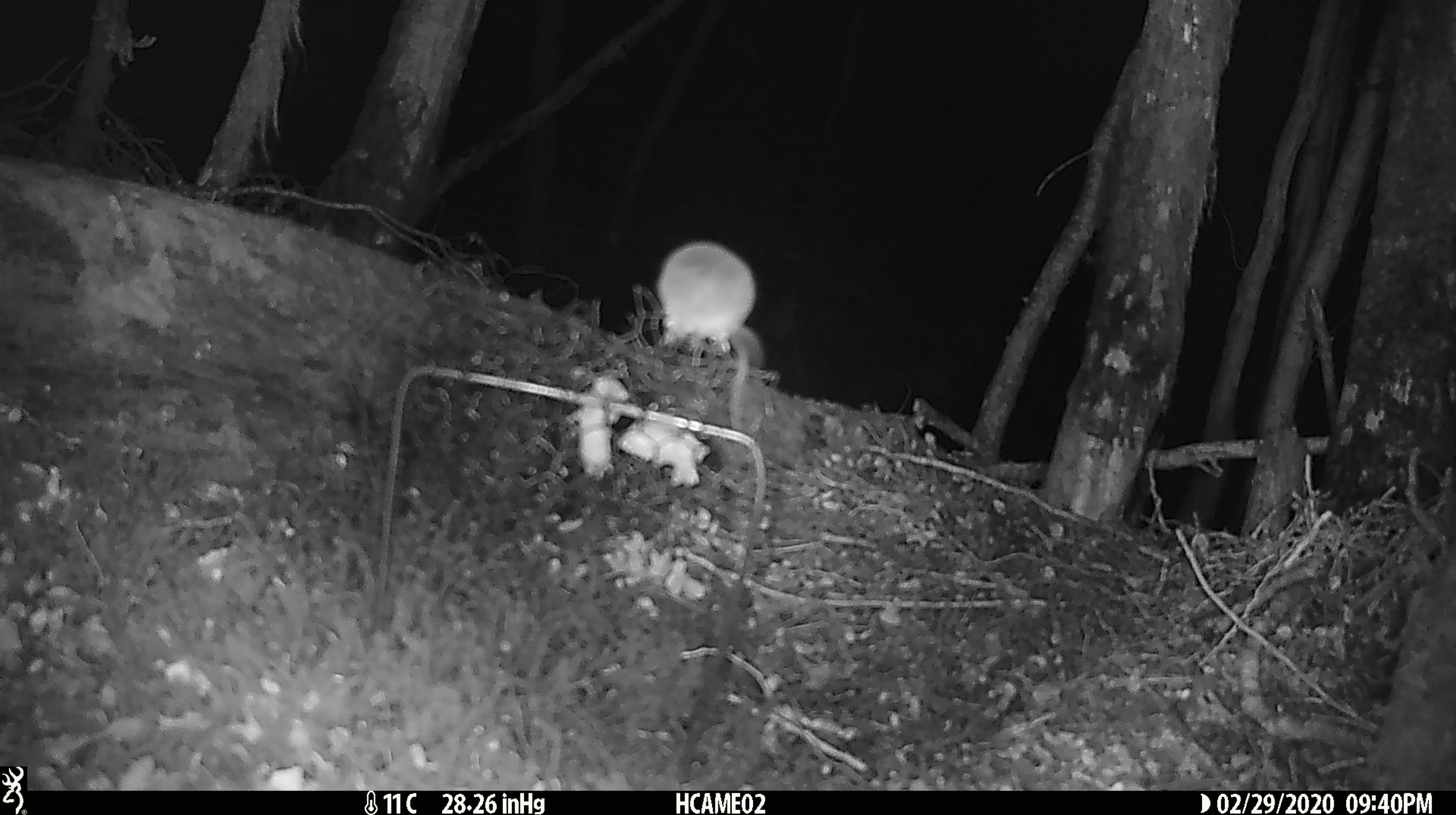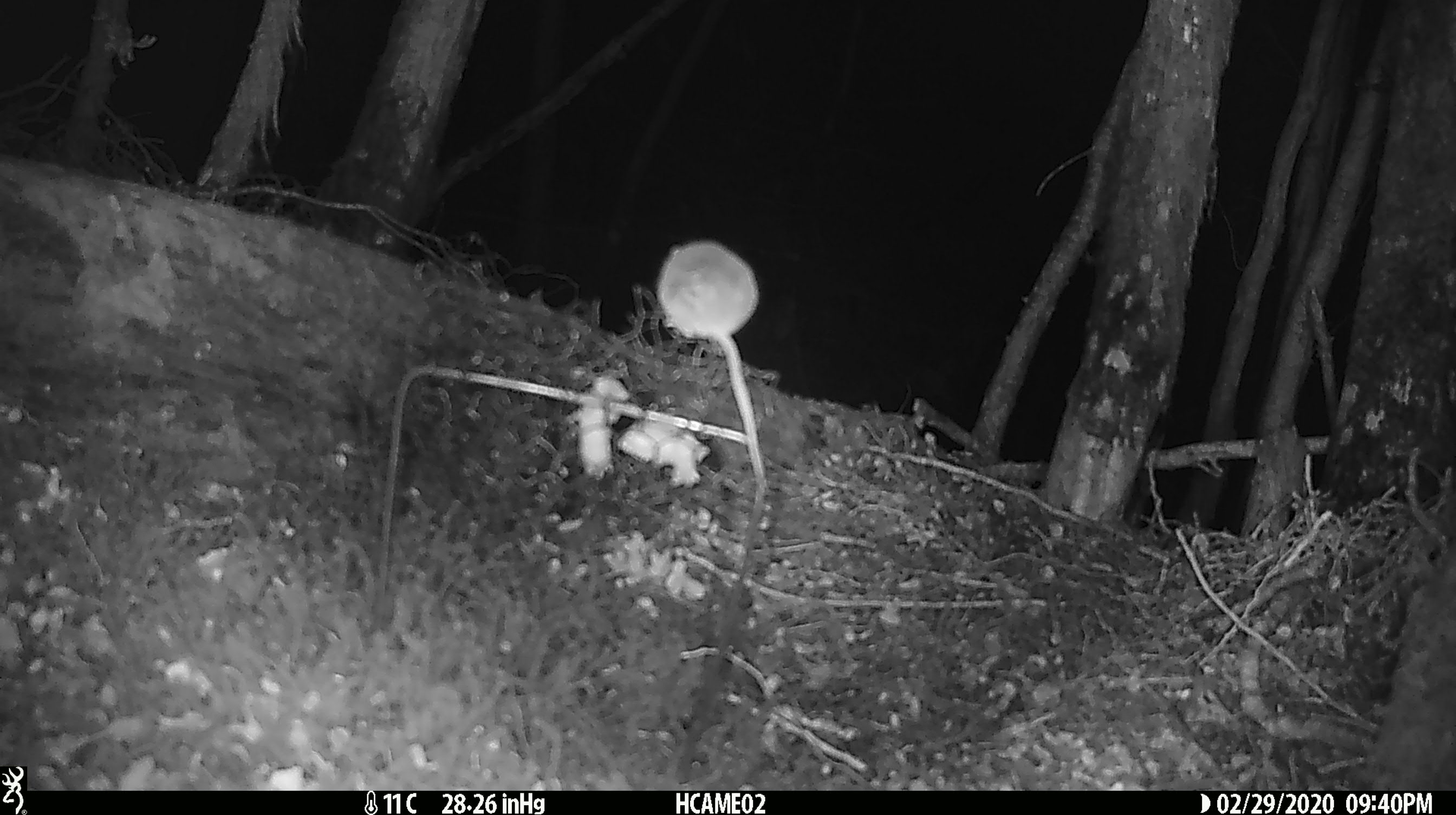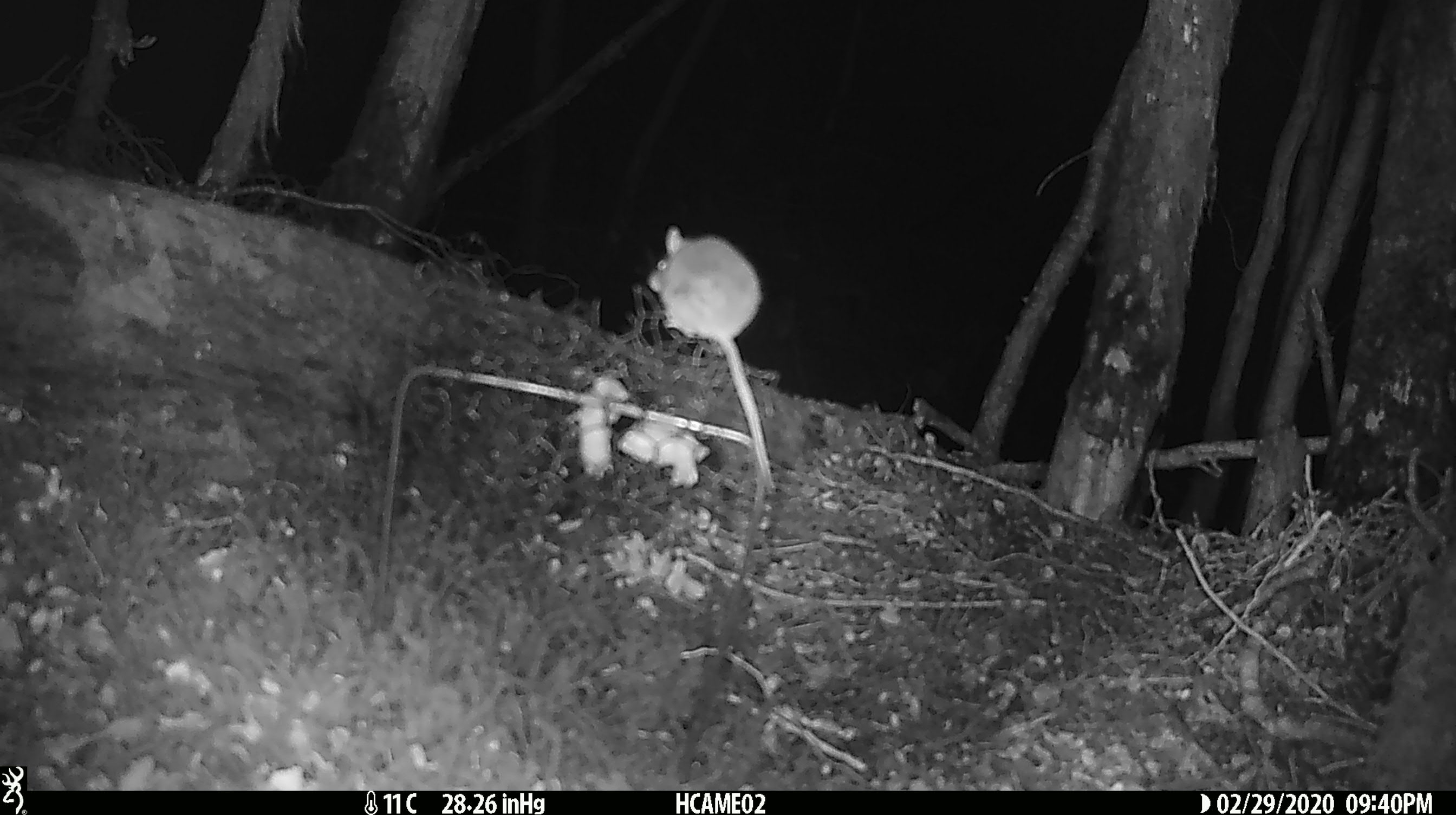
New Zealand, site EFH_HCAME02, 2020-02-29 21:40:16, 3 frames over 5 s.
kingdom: Animalia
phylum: Chordata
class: Mammalia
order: Rodentia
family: Muridae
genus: Mus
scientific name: Mus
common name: mouse